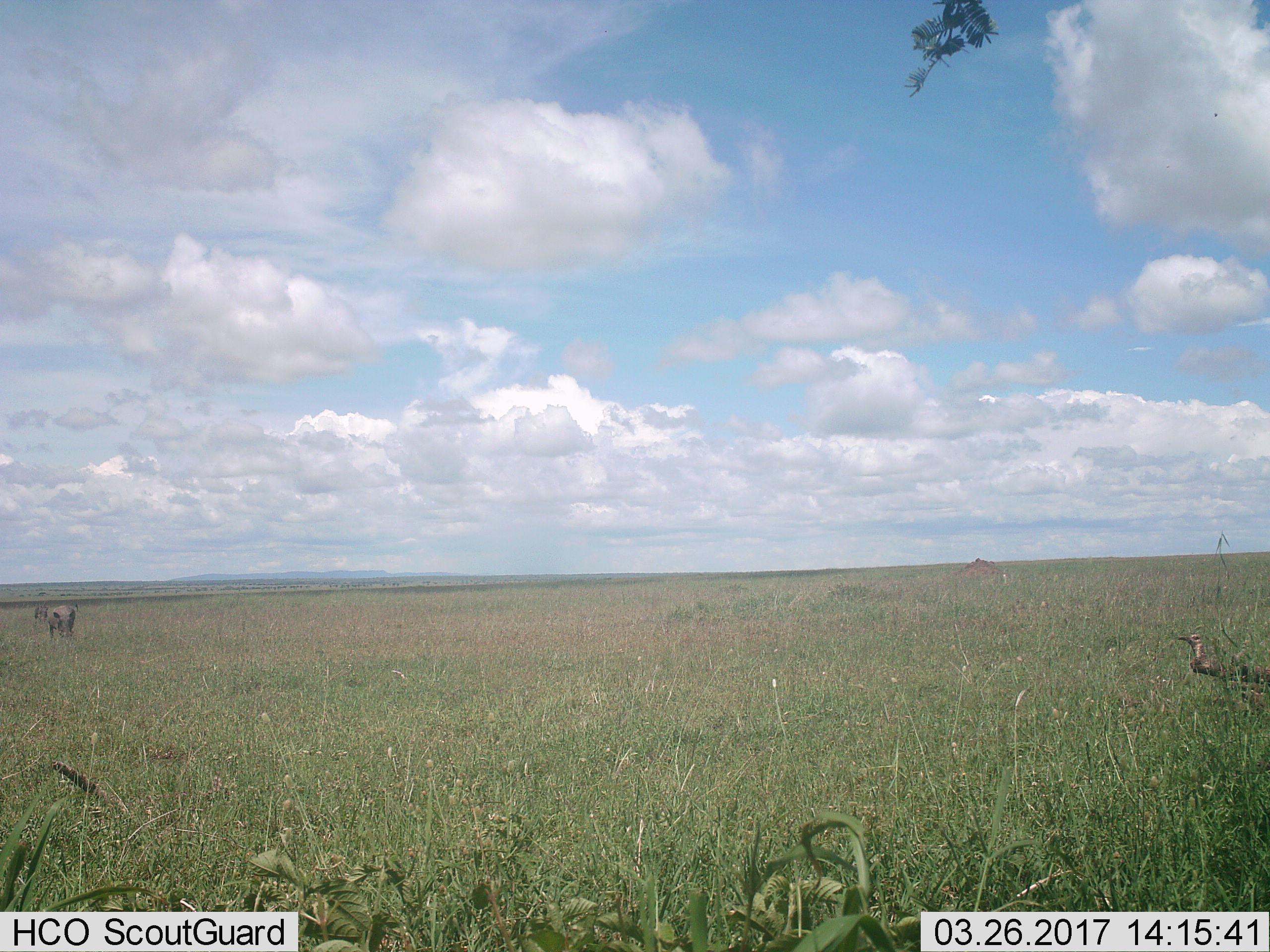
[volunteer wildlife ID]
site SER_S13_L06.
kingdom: Animalia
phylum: Chordata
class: Mammalia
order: Artiodactyla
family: Suidae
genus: Phacochoerus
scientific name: Phacochoerus africanus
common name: warthog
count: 2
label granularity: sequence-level